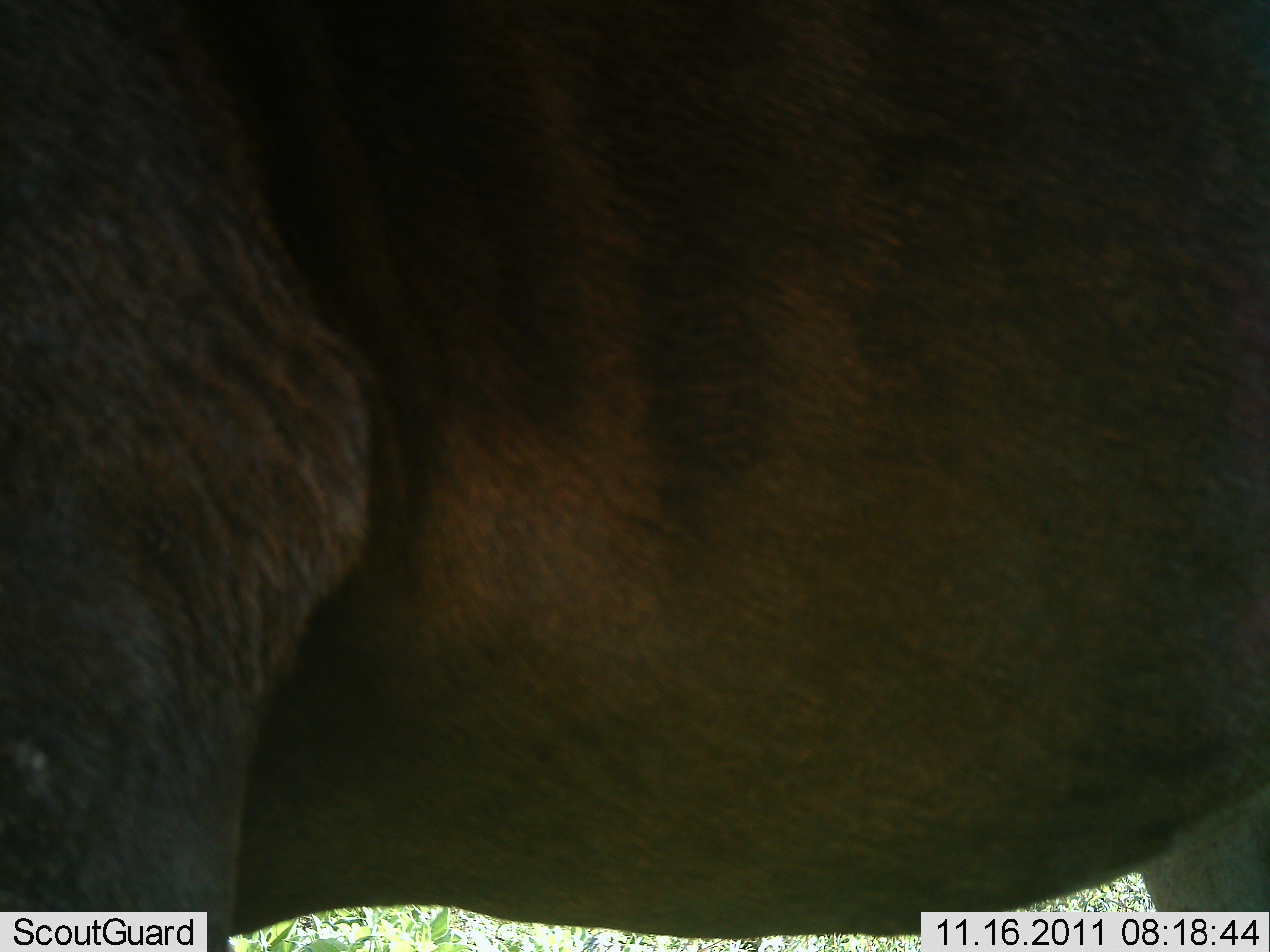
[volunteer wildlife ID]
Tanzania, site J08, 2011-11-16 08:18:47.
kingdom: Animalia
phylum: Chordata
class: Mammalia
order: Artiodactyla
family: Bovidae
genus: Connochaetes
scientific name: Connochaetes taurinus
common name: blue wildebeest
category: wildebeest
Wildebeest (blue wildebeest) (Connochaetes taurinus), count 1. Behavior (volunteer vote fractions): standing 100%, resting 0%, moving 0%, interacting 0%. Young present (vote fraction): 0%. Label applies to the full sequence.